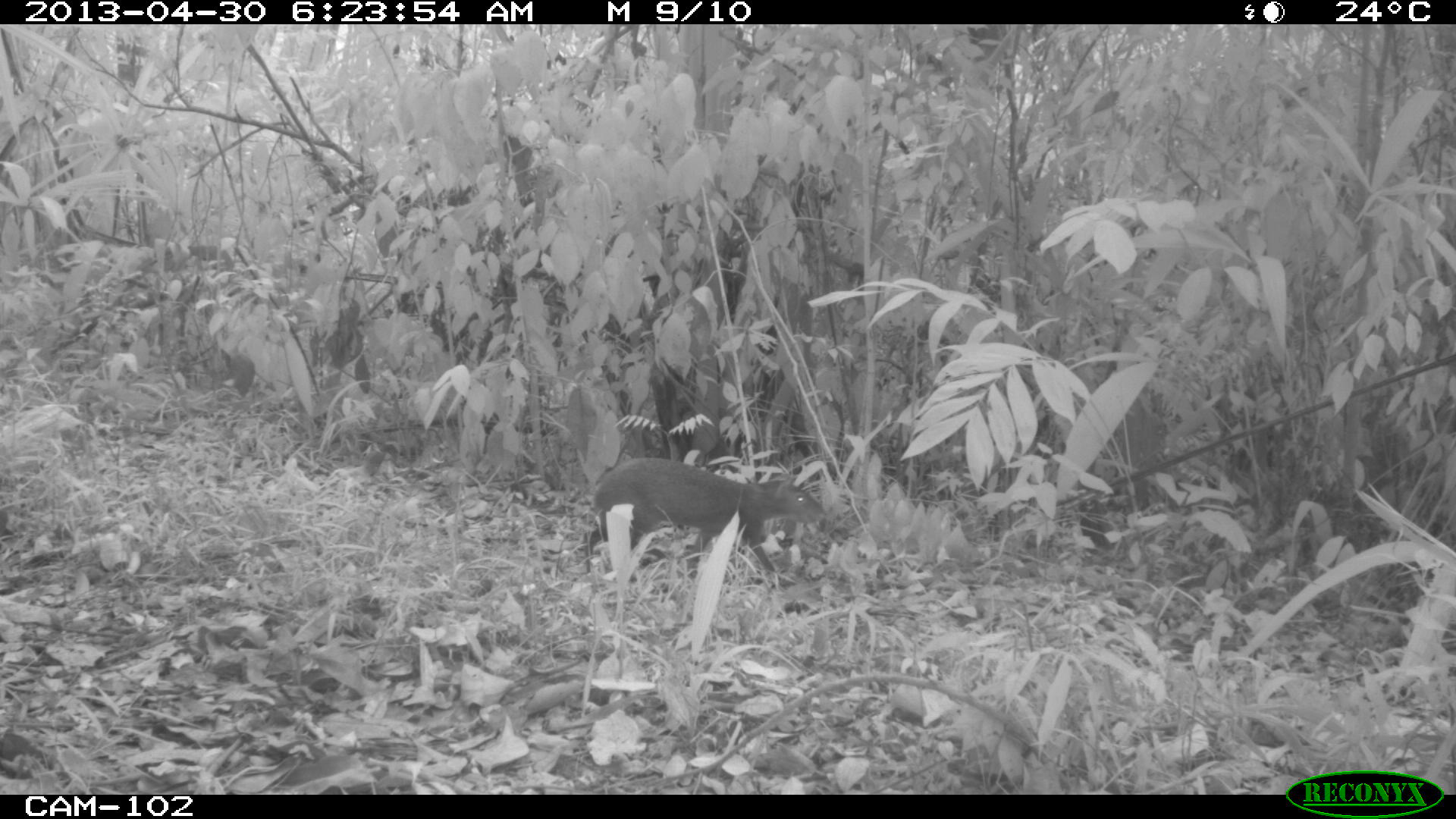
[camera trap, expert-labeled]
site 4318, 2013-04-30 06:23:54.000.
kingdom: Animalia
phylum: Chordata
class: Mammalia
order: Rodentia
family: Dasyproctidae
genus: Dasyprocta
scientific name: Dasyprocta punctata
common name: central american agouti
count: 1